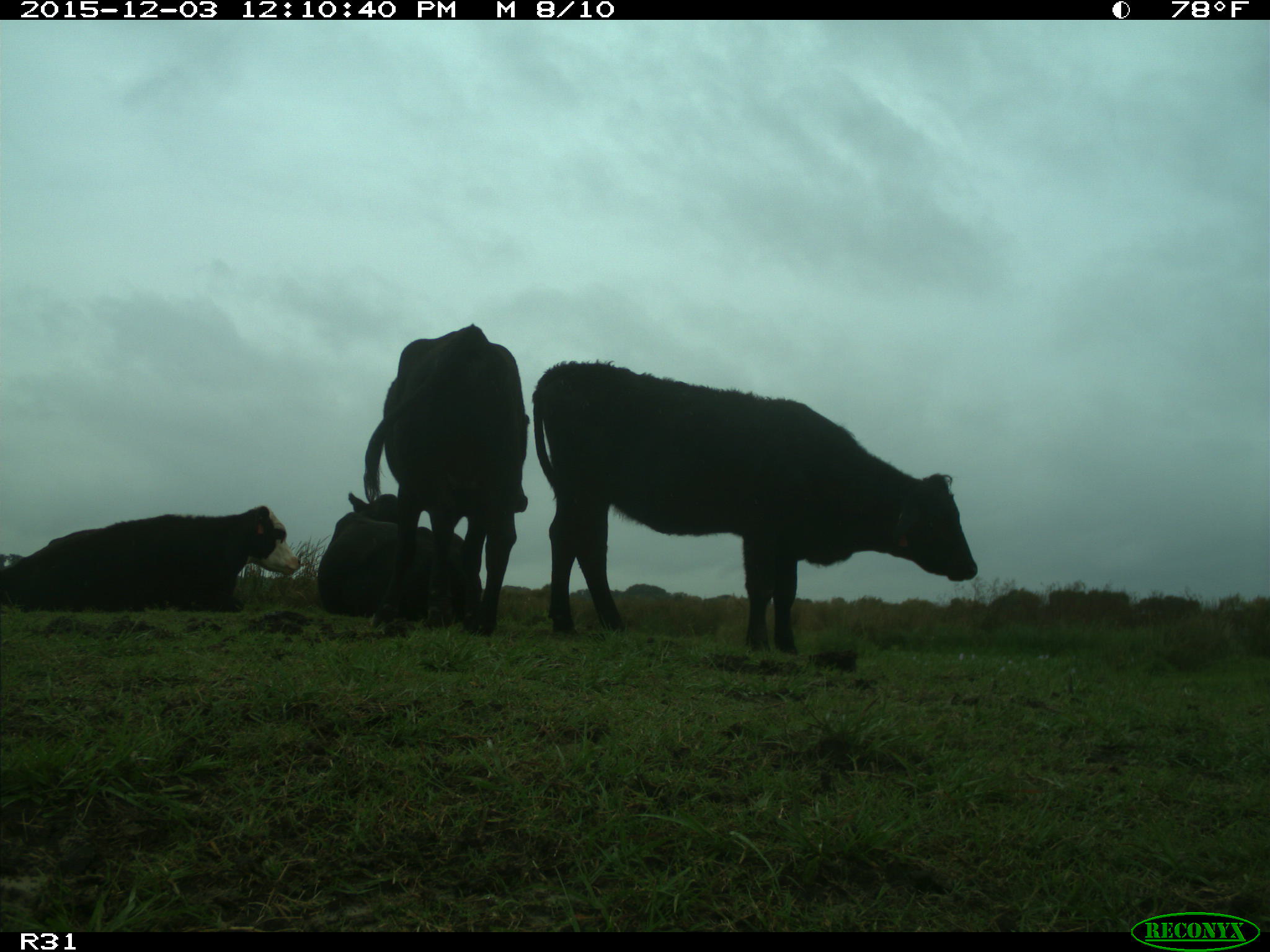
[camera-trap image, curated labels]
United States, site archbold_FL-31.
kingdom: Animalia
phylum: Chordata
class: Mammalia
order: Artiodactyla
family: Bovidae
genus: Bos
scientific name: Bos taurus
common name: domestic cow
Bos taurus (domestic cow).